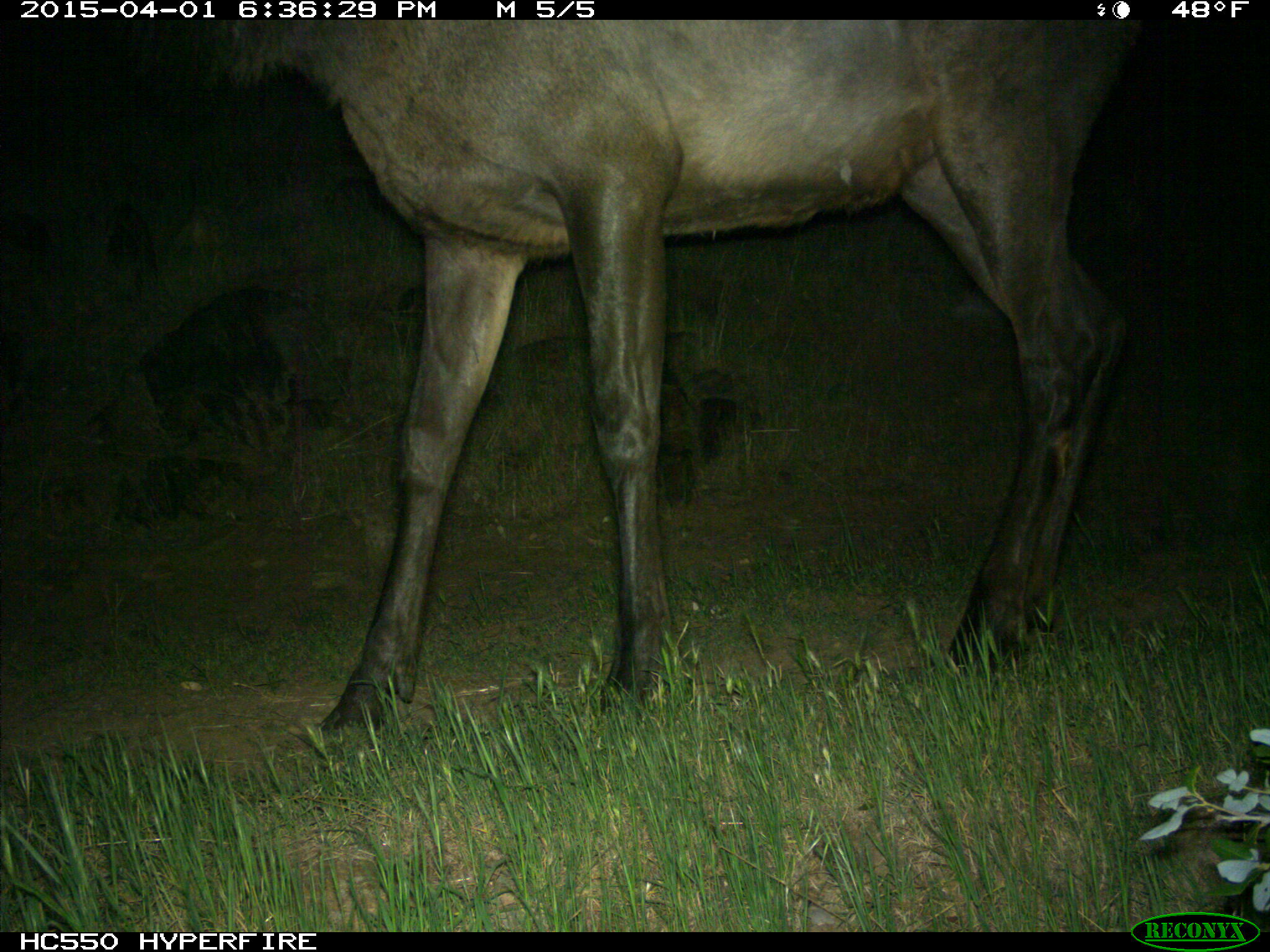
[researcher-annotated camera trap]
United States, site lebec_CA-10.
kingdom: Animalia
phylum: Chordata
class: Mammalia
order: Artiodactyla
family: Cervidae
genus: Cervus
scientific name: Cervus canadensis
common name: elk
Cervus canadensis (elk).